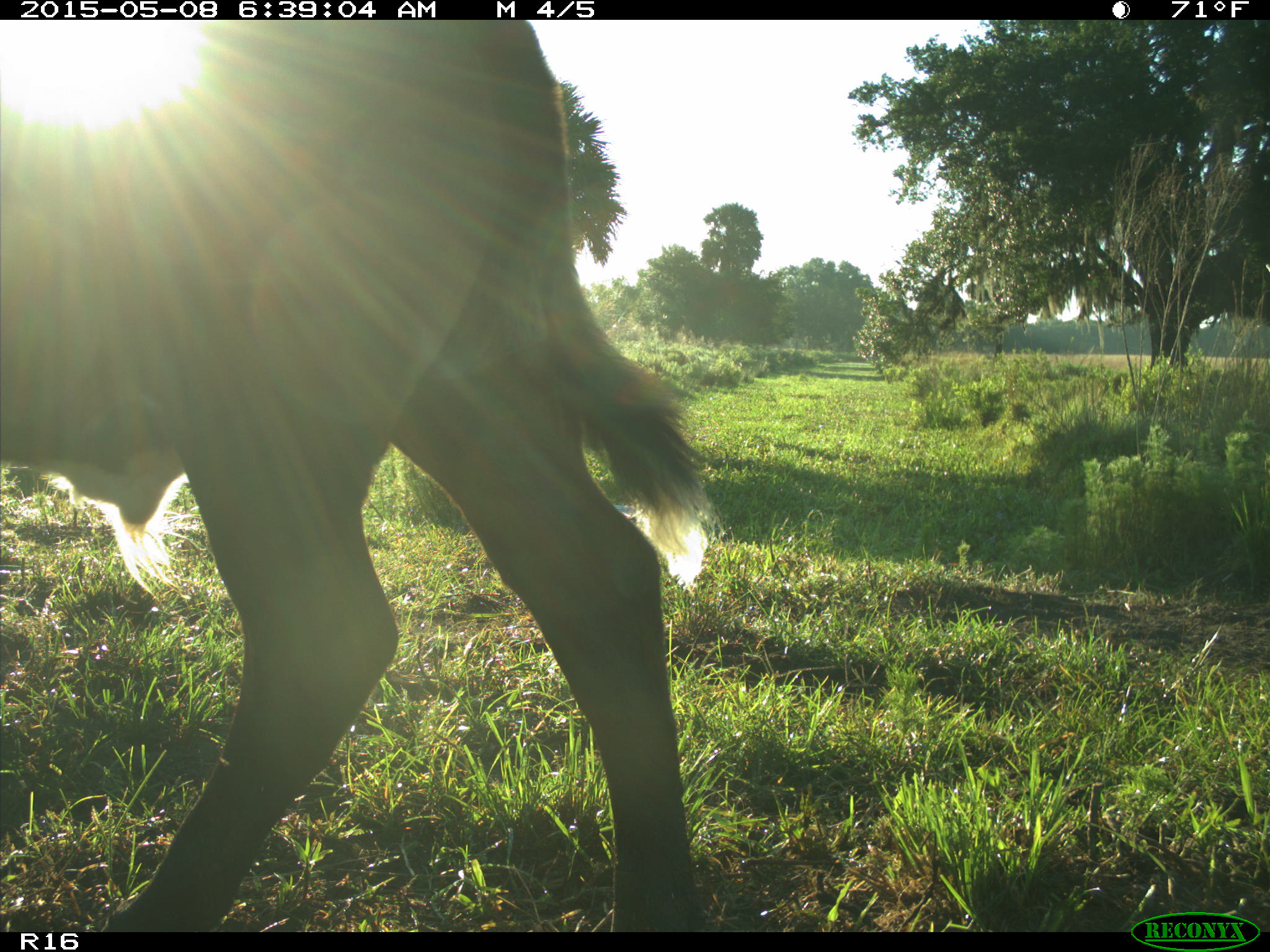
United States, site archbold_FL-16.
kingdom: Animalia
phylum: Chordata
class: Mammalia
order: Artiodactyla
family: Bovidae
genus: Bos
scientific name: Bos taurus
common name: domestic cow